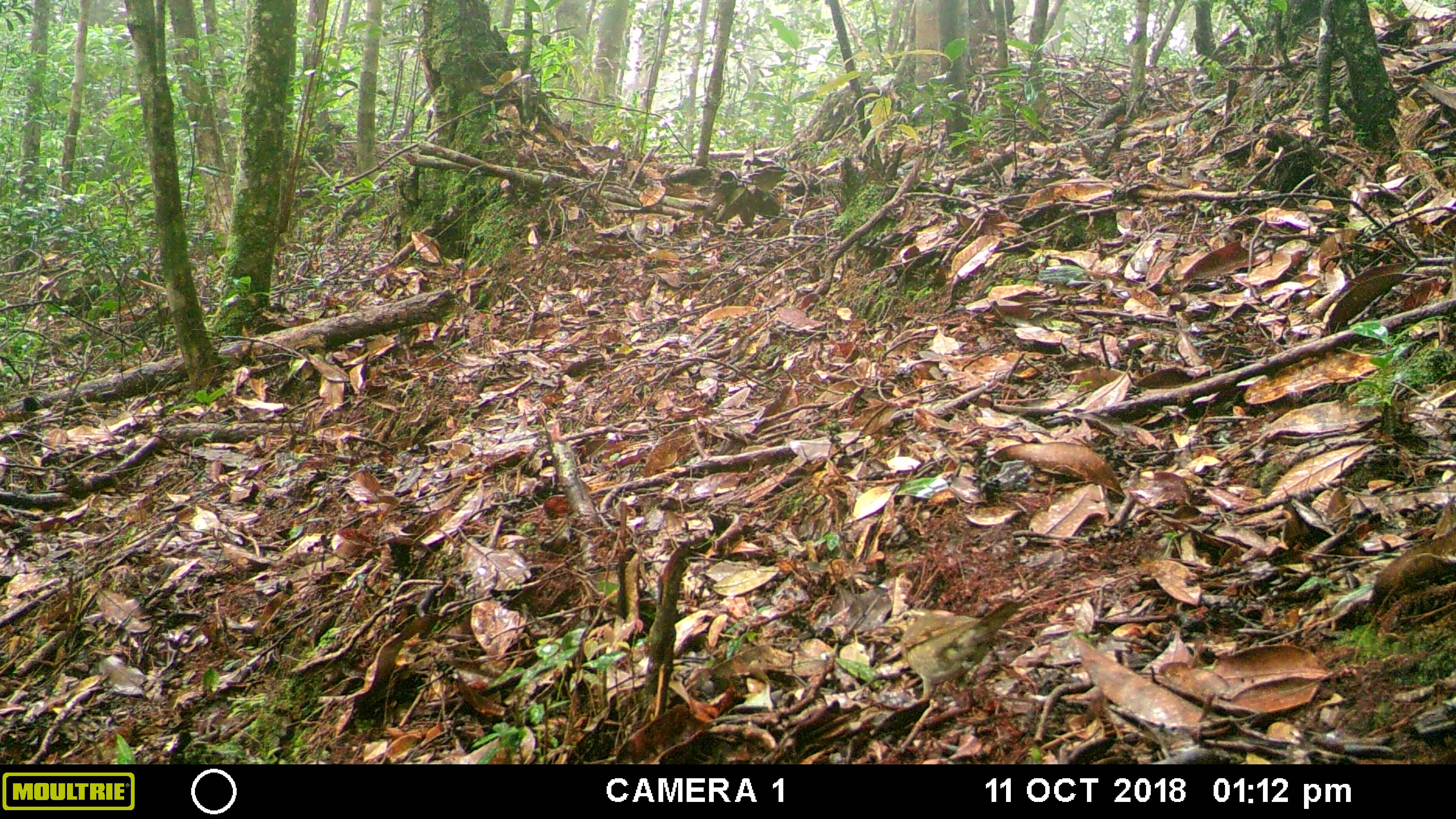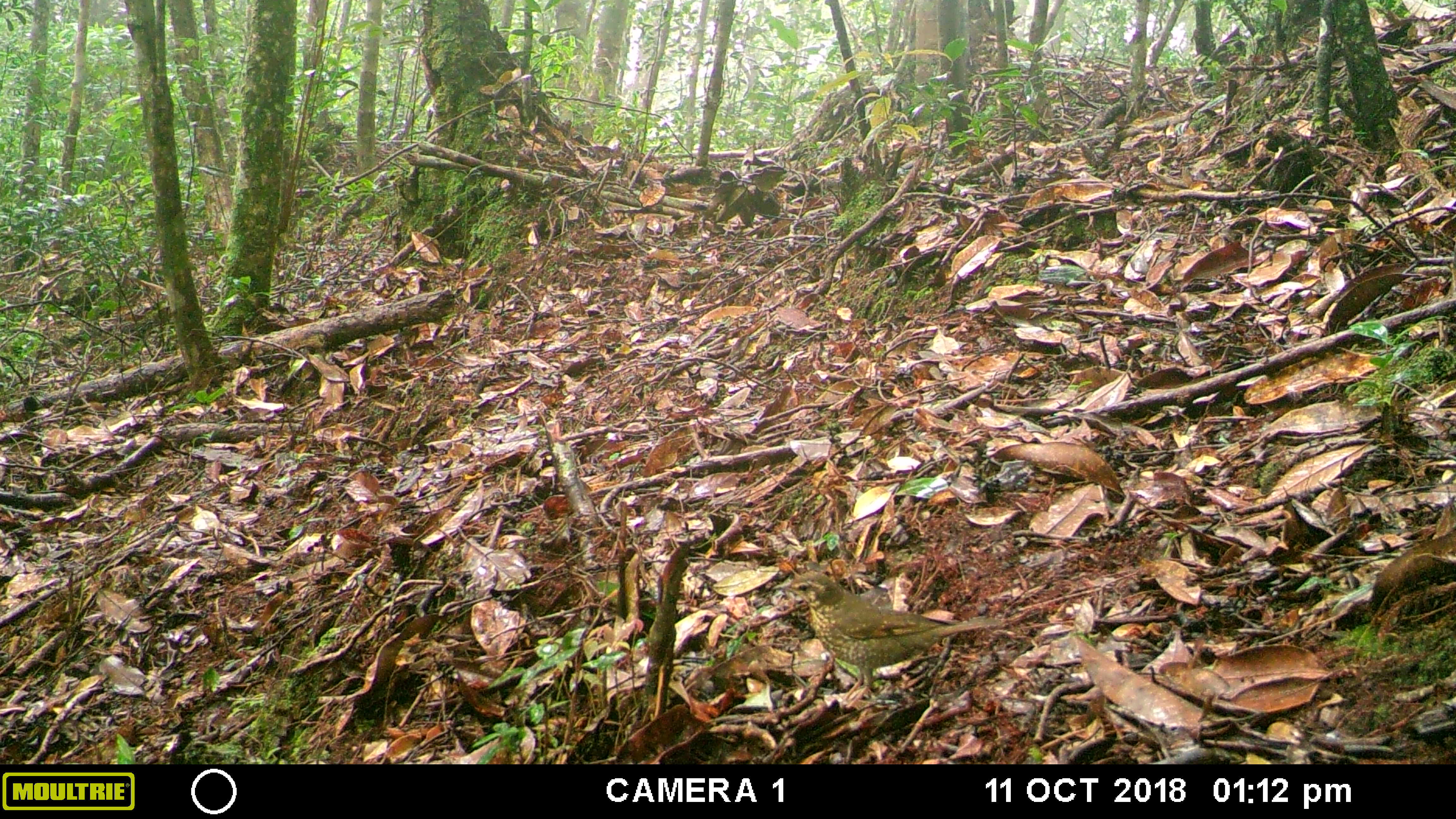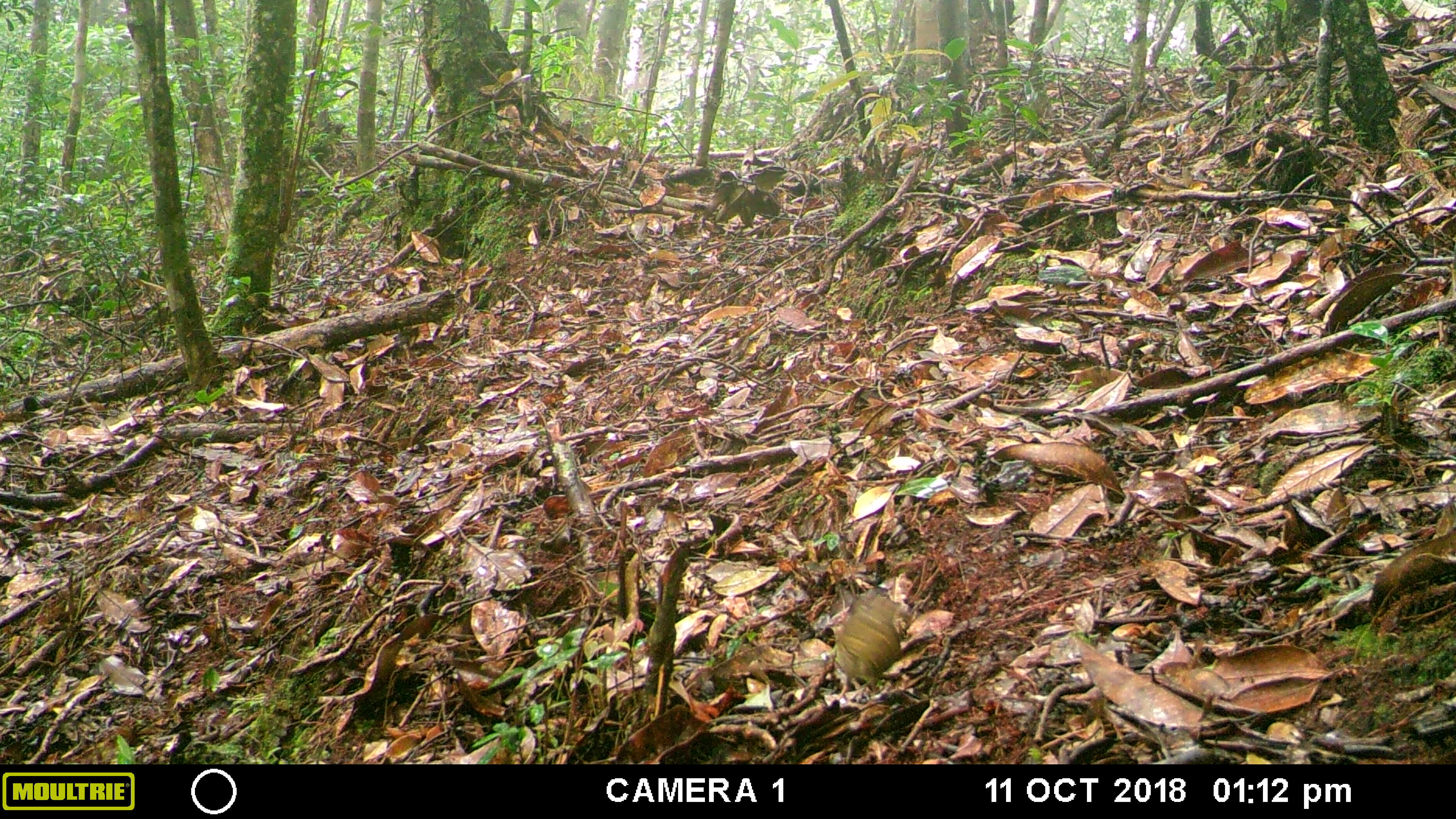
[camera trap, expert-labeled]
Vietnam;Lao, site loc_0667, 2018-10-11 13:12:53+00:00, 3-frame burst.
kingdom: Animalia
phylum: Chordata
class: Aves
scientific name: Aves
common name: bird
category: unidentified bird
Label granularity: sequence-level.